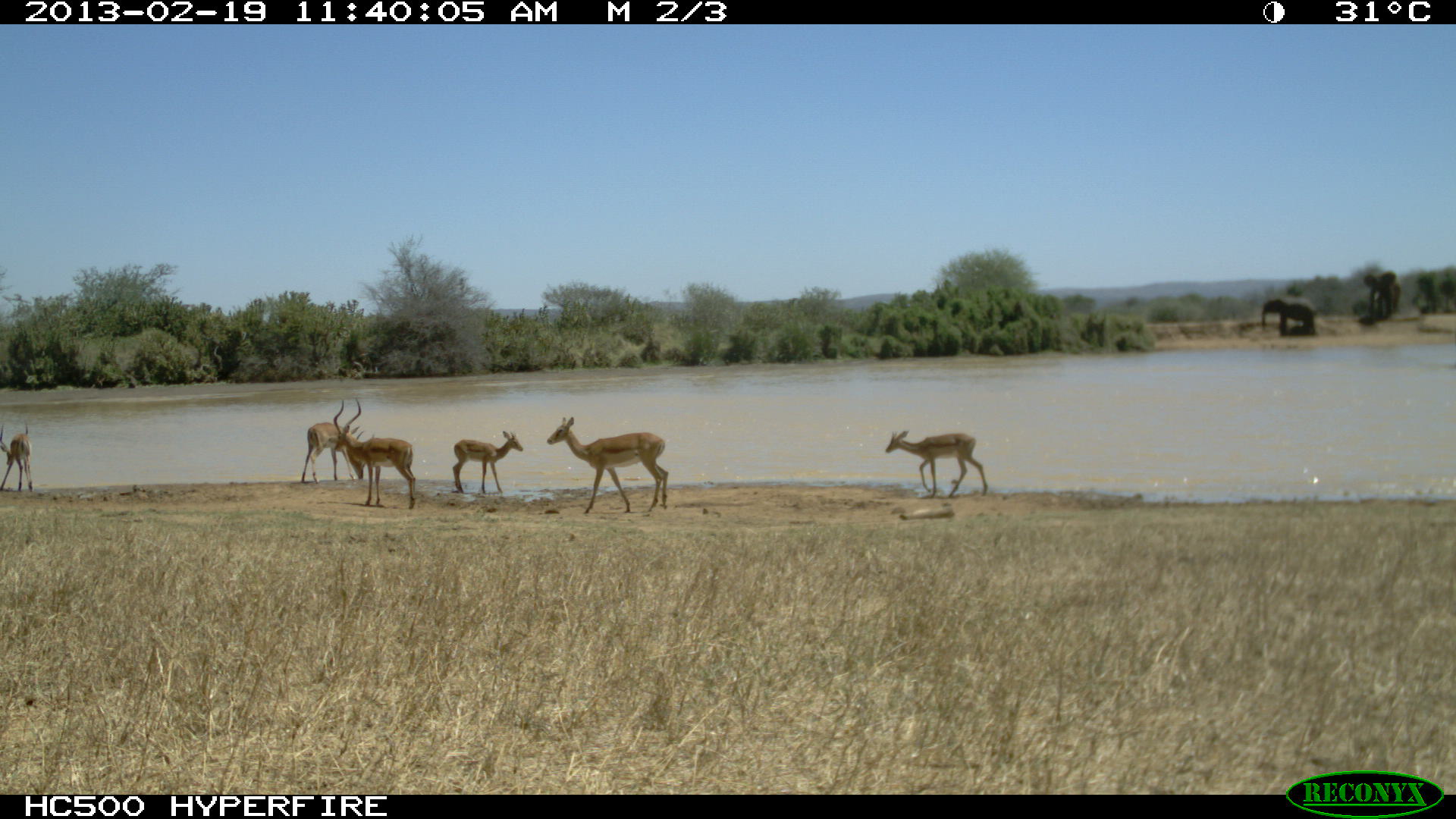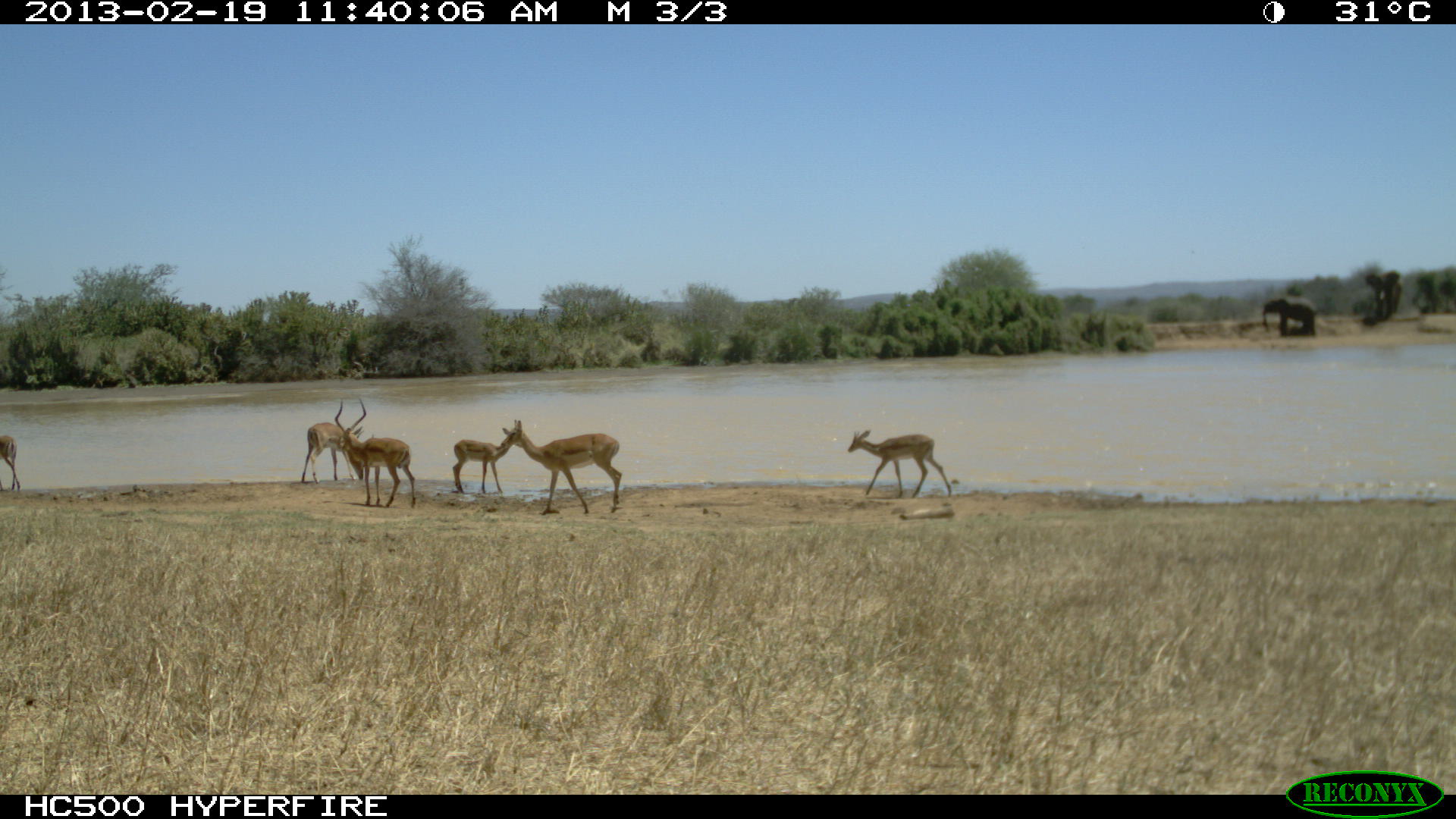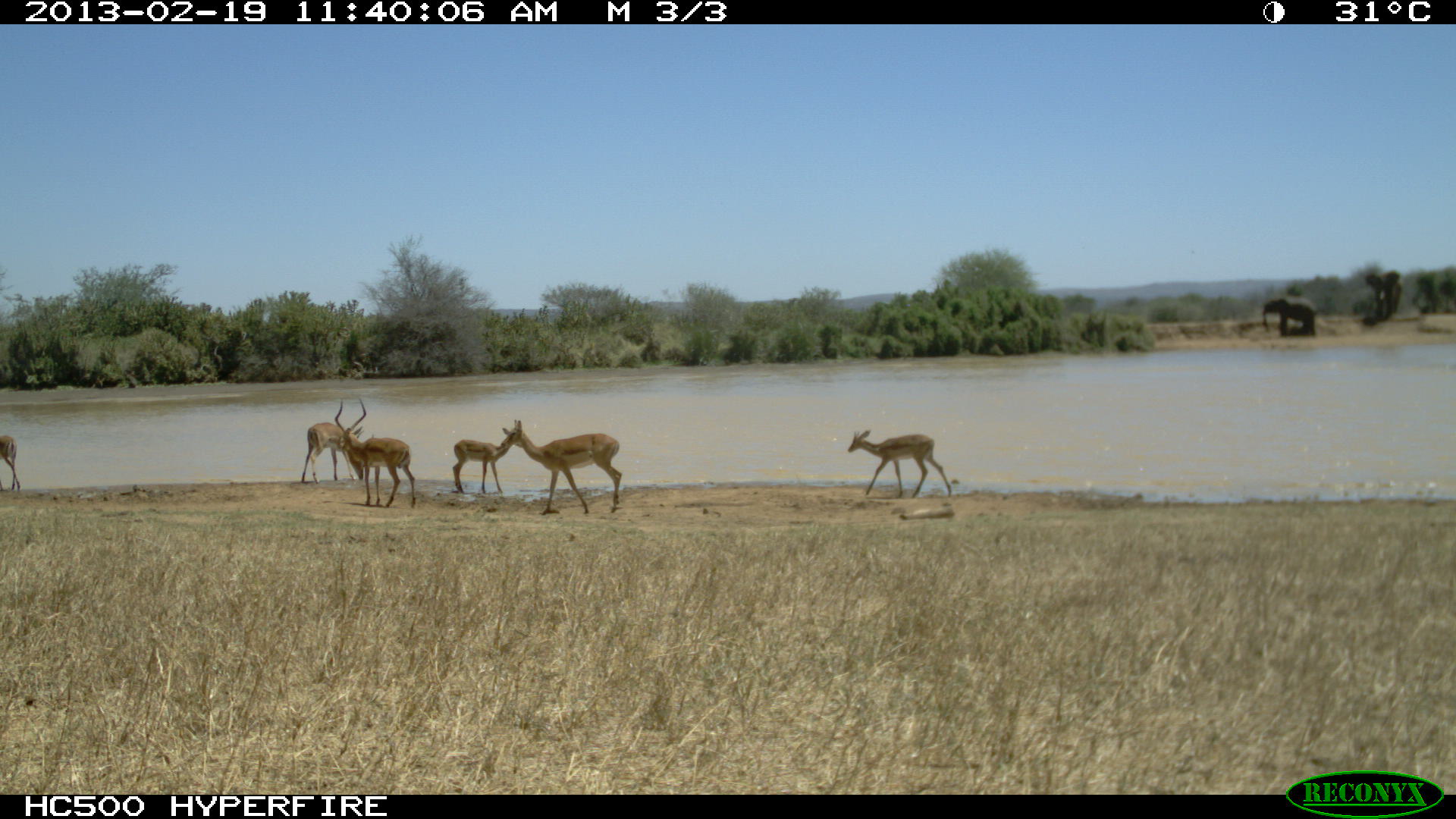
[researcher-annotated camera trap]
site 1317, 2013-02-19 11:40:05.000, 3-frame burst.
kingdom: Animalia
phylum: Chordata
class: Mammalia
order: Artiodactyla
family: Bovidae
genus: Aepyceros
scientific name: Aepyceros melampus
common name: impala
Aepyceros melampus (impala), count 6.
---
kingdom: Animalia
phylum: Chordata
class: Mammalia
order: Proboscidea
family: Elephantidae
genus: Loxodonta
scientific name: Loxodonta africana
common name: african bush elephant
Loxodonta africana (african bush elephant), count 4.